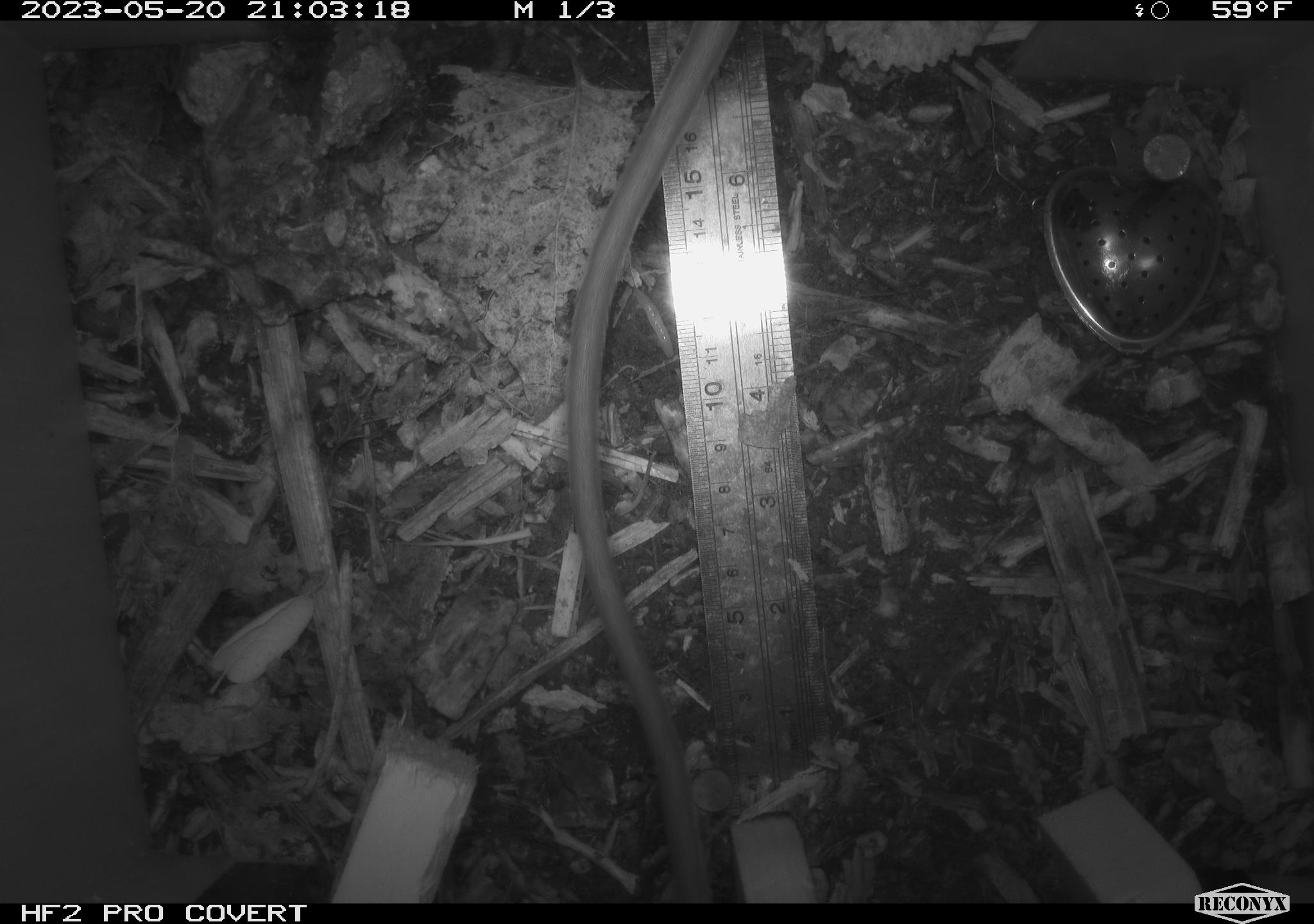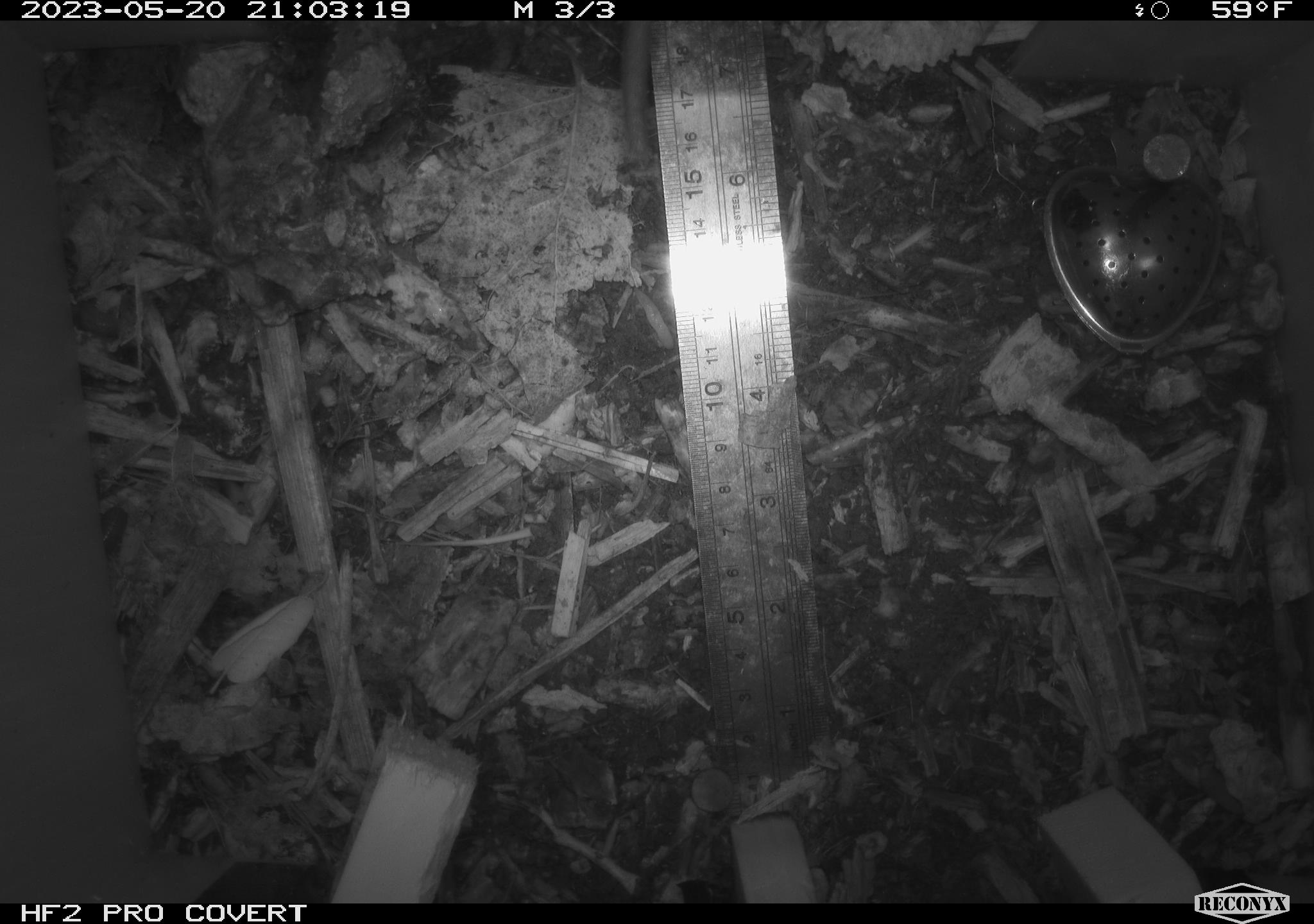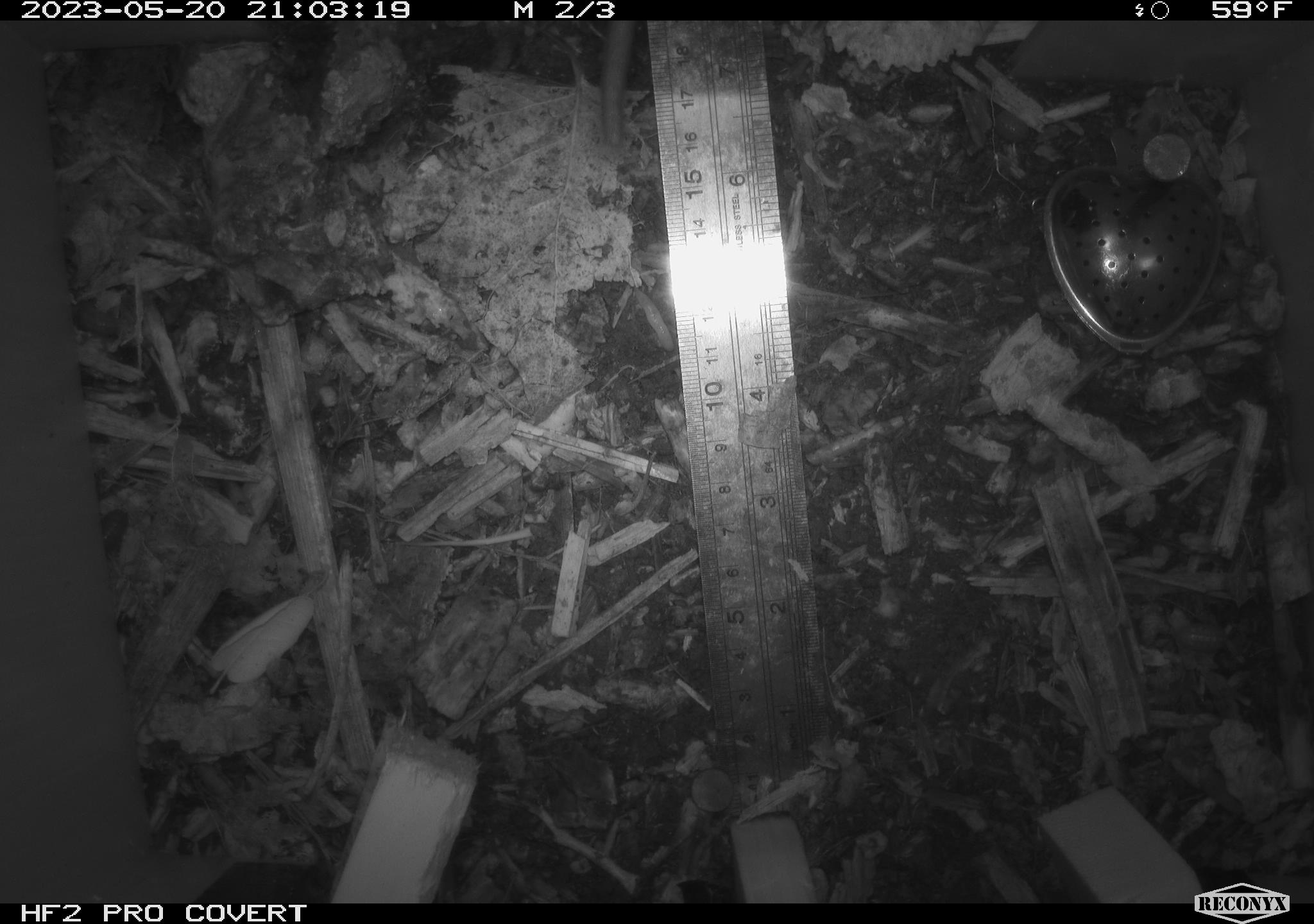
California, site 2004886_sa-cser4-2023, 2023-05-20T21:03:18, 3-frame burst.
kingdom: Animalia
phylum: Chordata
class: Mammalia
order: Rodentia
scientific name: Rodentia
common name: woodrat or rat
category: woodrat or rat species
Woodrat or rat species (woodrat or rat) (Rodentia).